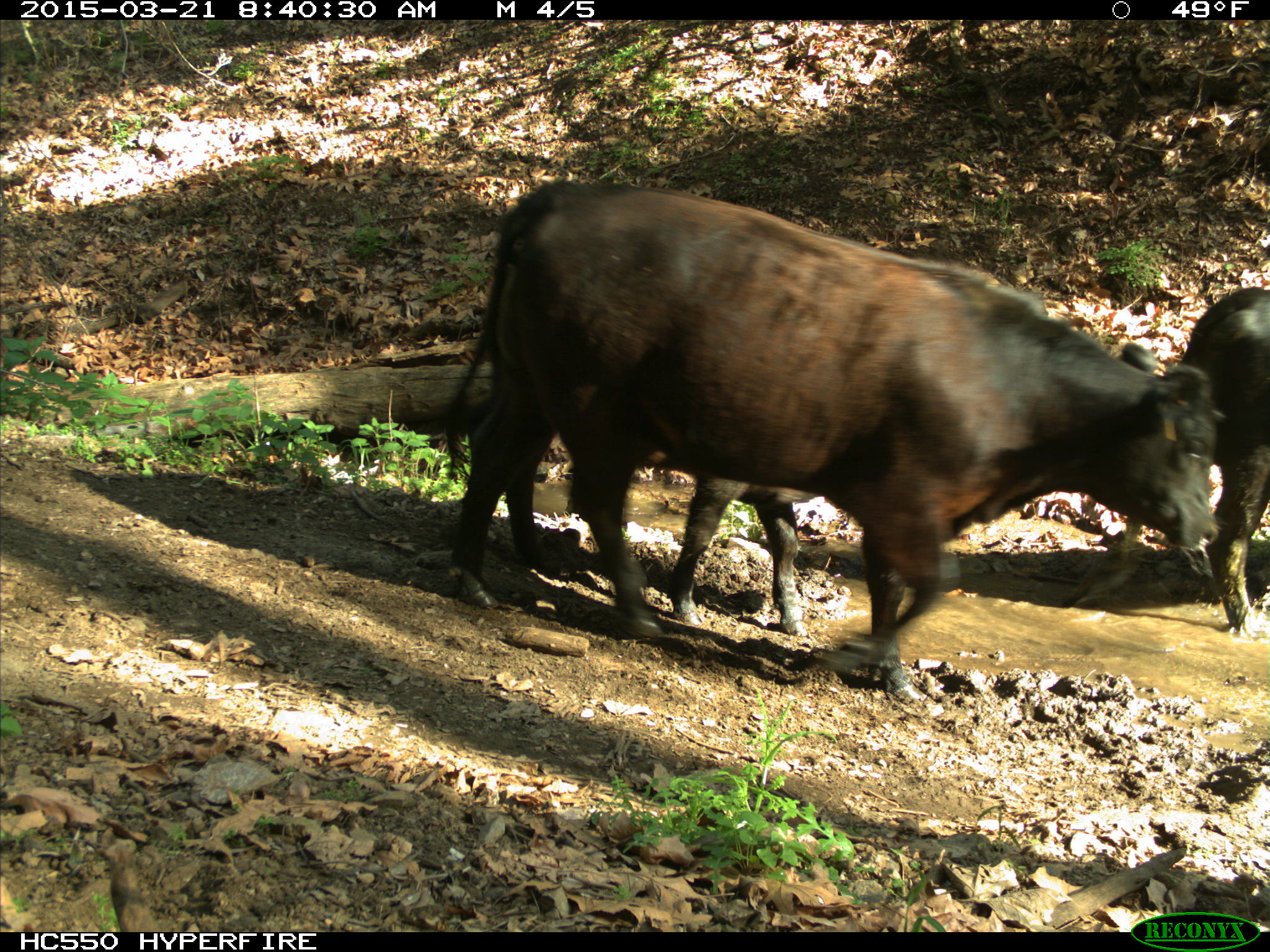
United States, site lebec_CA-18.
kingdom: Animalia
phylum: Chordata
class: Mammalia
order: Artiodactyla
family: Bovidae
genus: Bos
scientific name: Bos taurus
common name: domestic cow